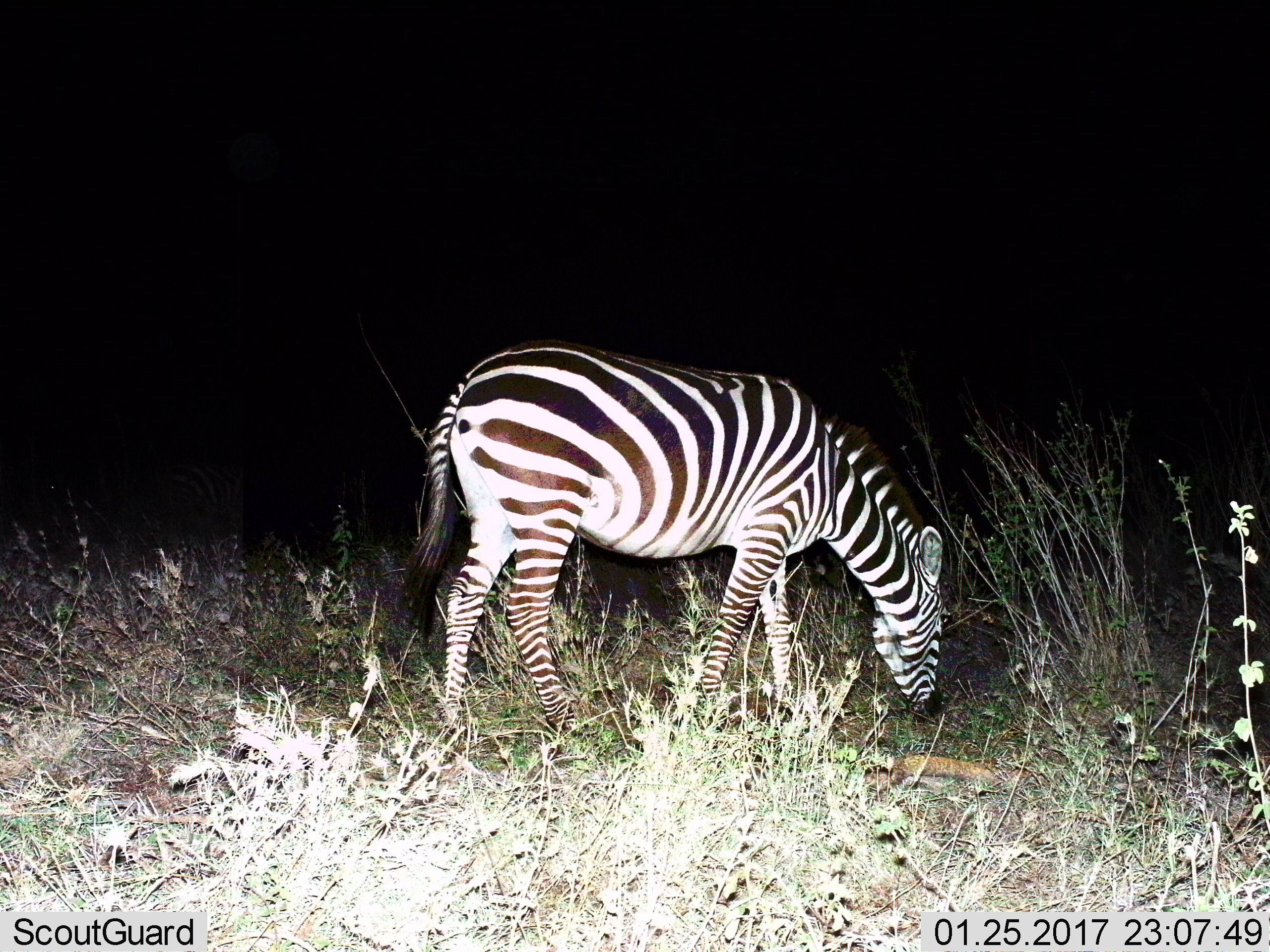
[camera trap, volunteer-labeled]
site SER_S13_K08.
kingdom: Animalia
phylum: Chordata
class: Mammalia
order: Perissodactyla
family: Equidae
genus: Equus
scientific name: Equus quagga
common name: plains zebra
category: zebraplains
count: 1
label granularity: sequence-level